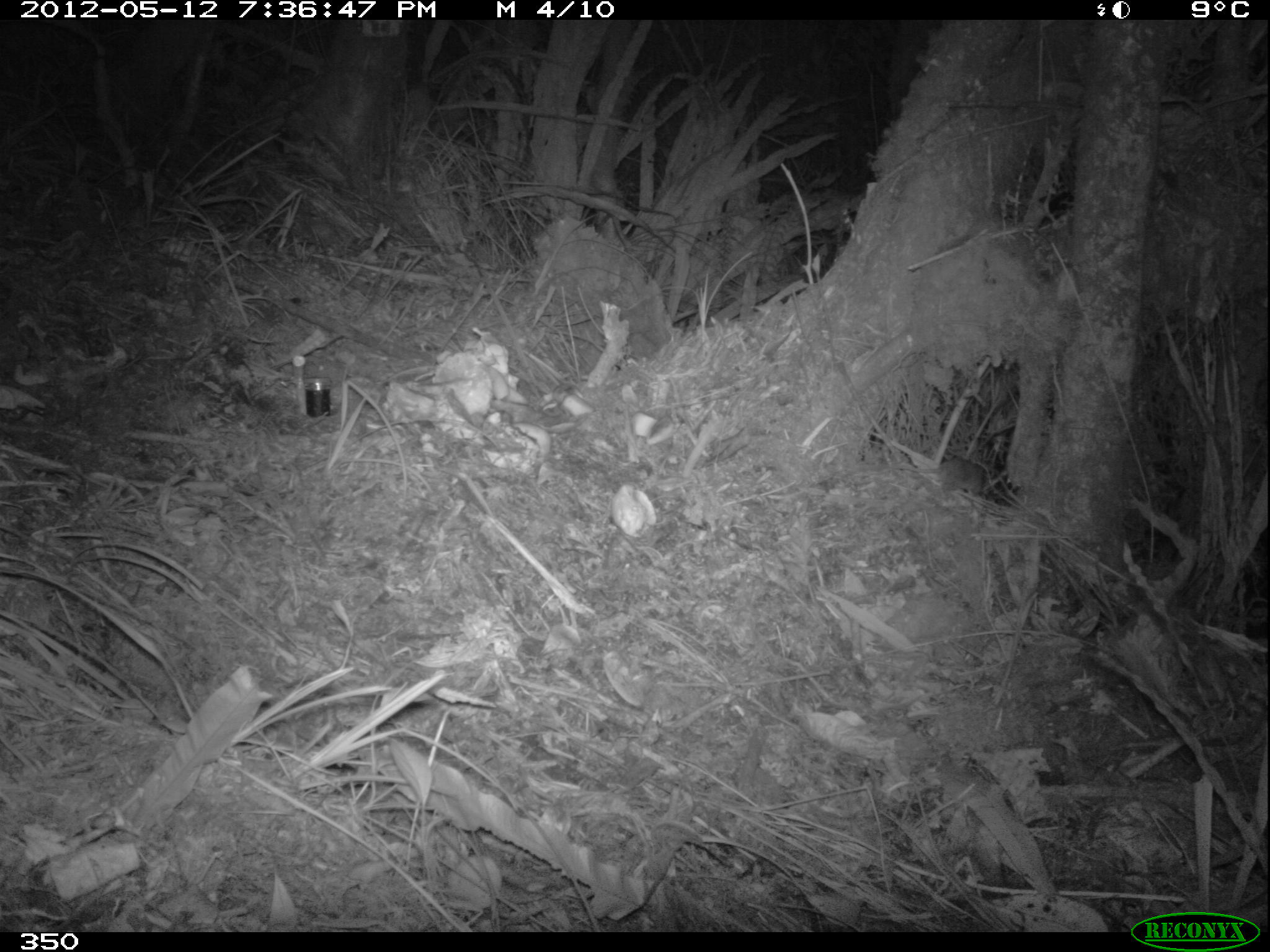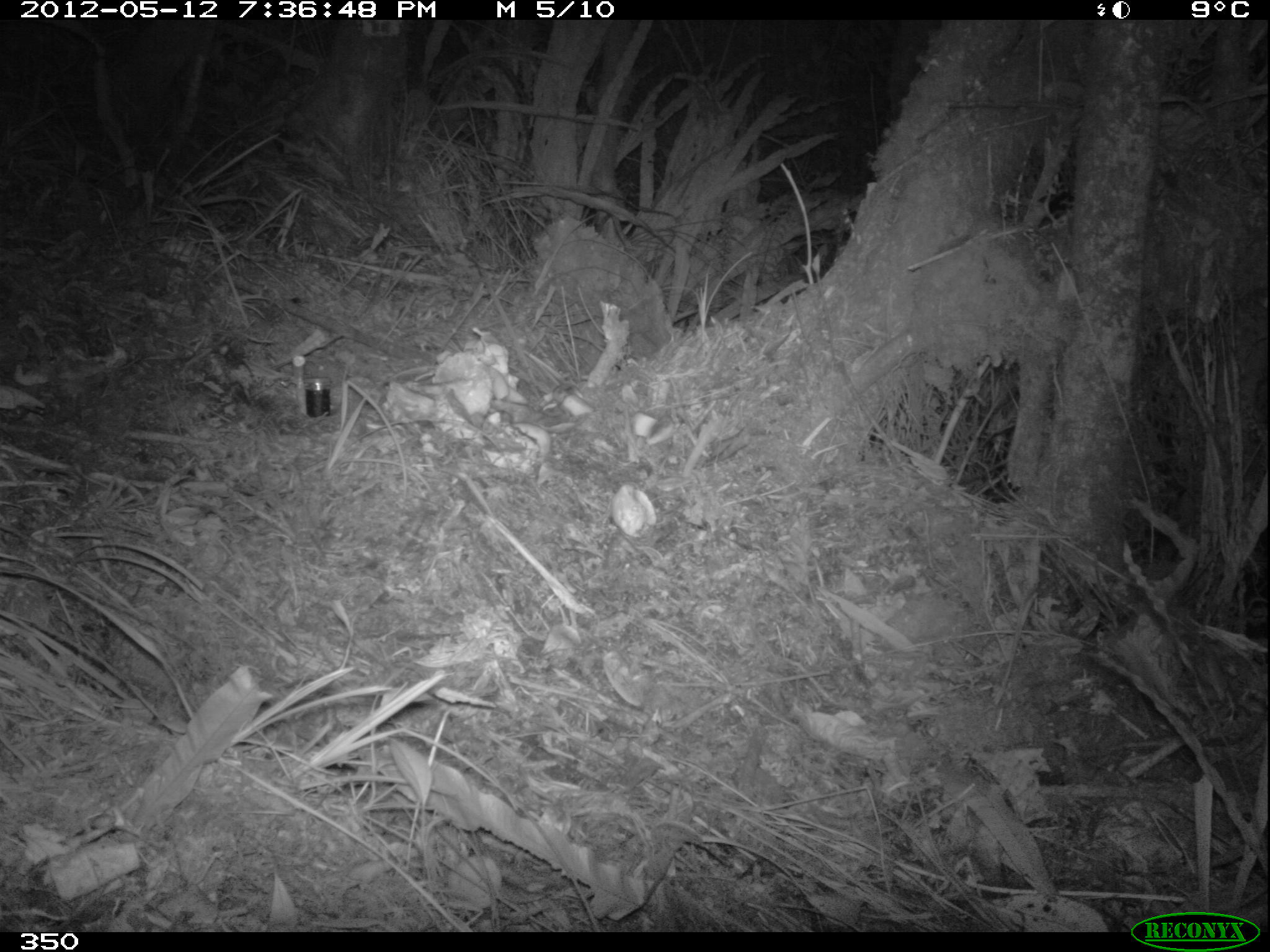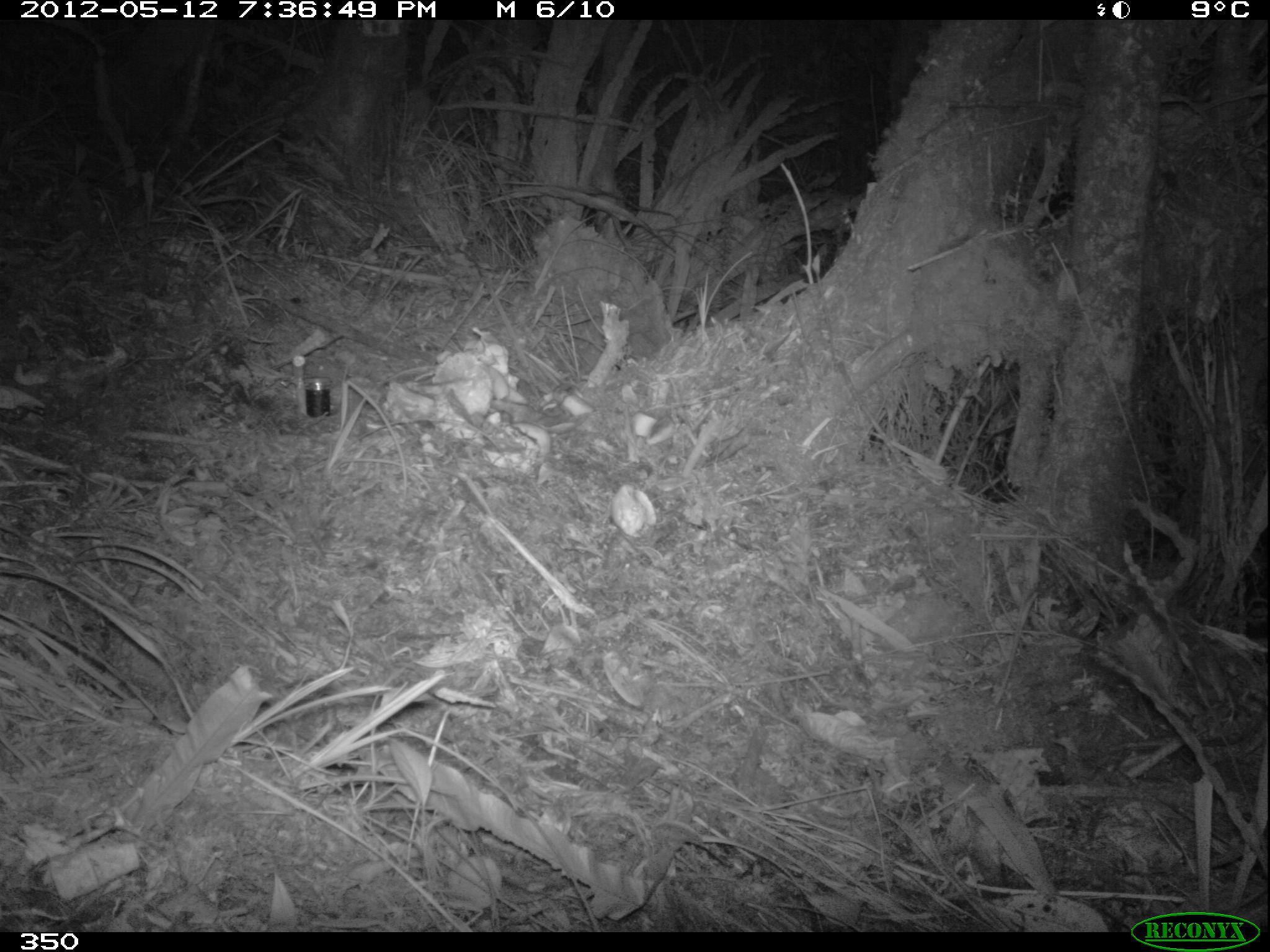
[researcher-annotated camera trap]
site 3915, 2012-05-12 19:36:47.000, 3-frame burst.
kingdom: Animalia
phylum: Chordata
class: Mammalia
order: Rodentia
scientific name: Rodentia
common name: rodents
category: unknown rodent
Unknown rodent (rodents) (Rodentia).